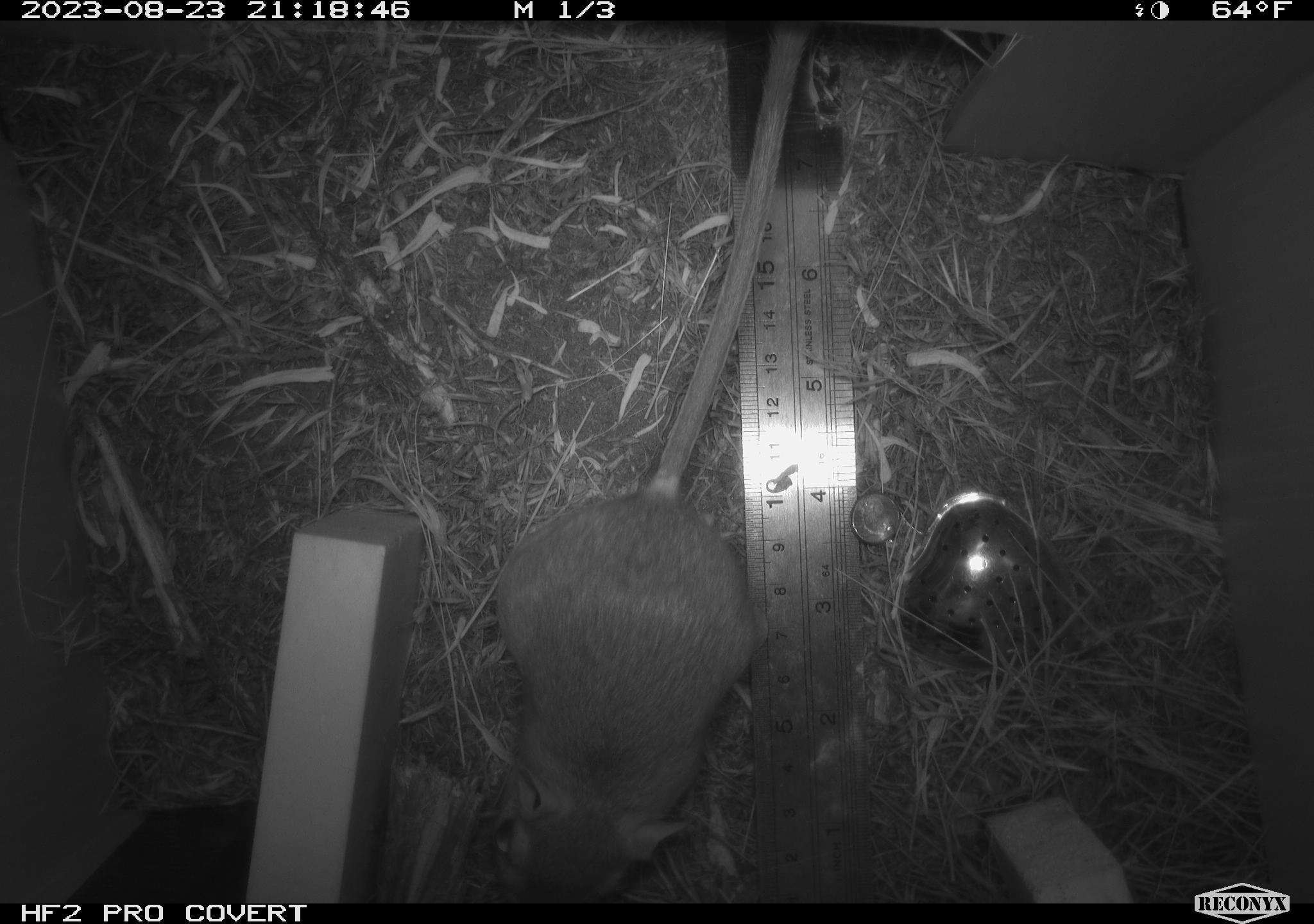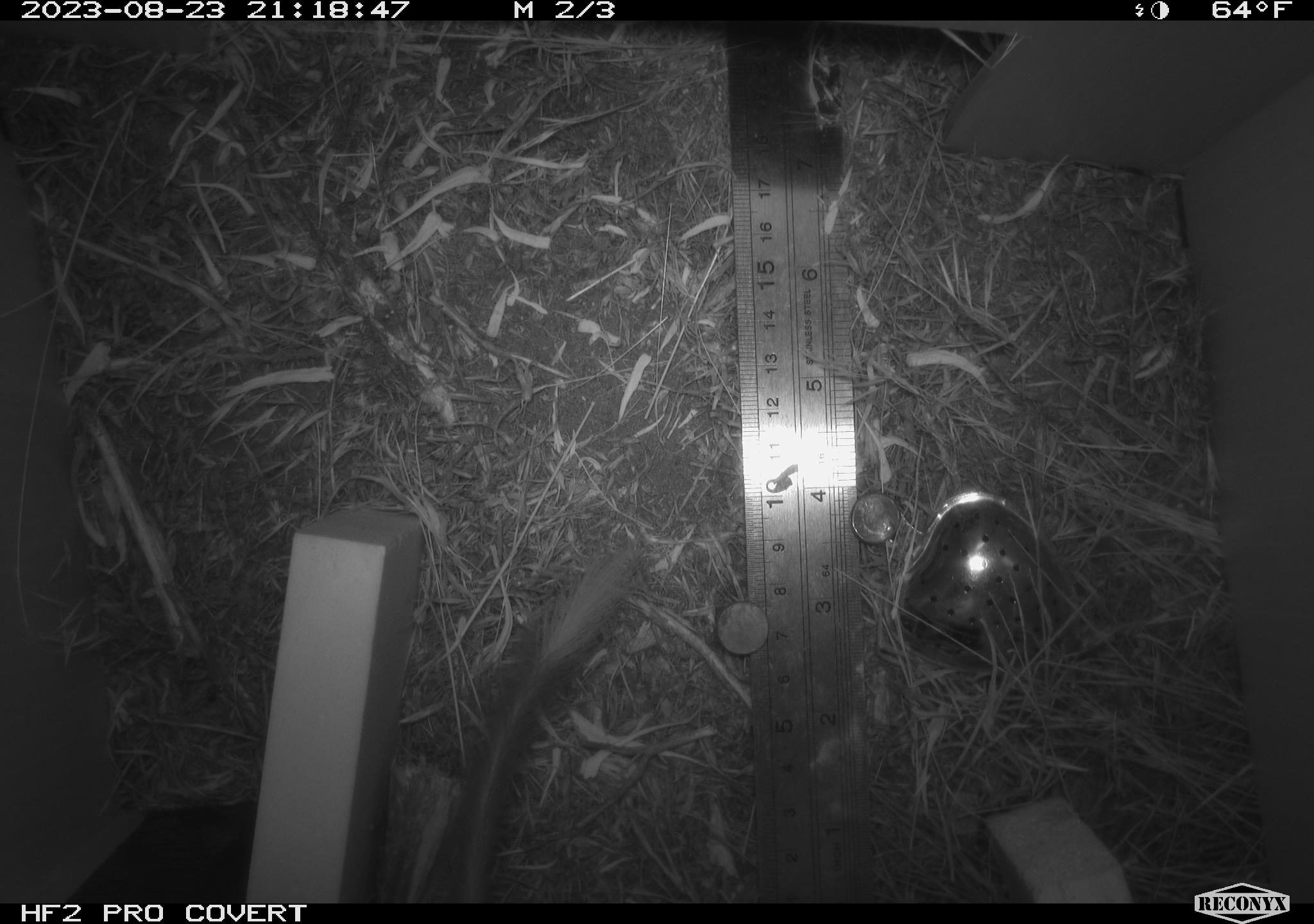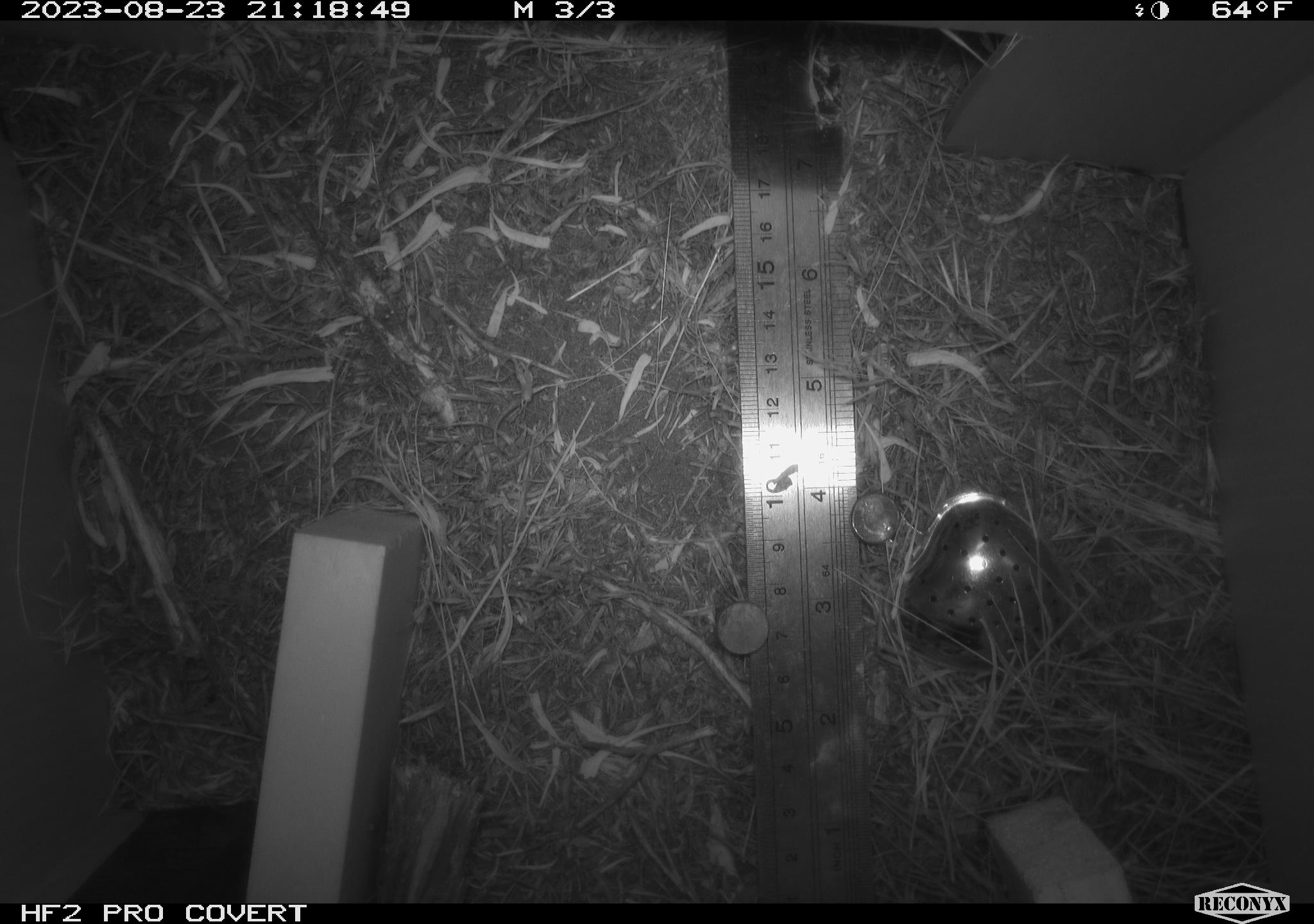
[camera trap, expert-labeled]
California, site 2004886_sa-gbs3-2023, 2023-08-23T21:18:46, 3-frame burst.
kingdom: Animalia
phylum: Chordata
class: Mammalia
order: Rodentia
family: Heteromyidae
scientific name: Heteromyidae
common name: kangaroo rats and pocket mice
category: heteromyidae family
Heteromyidae family (kangaroo rats and pocket mice) (Heteromyidae).